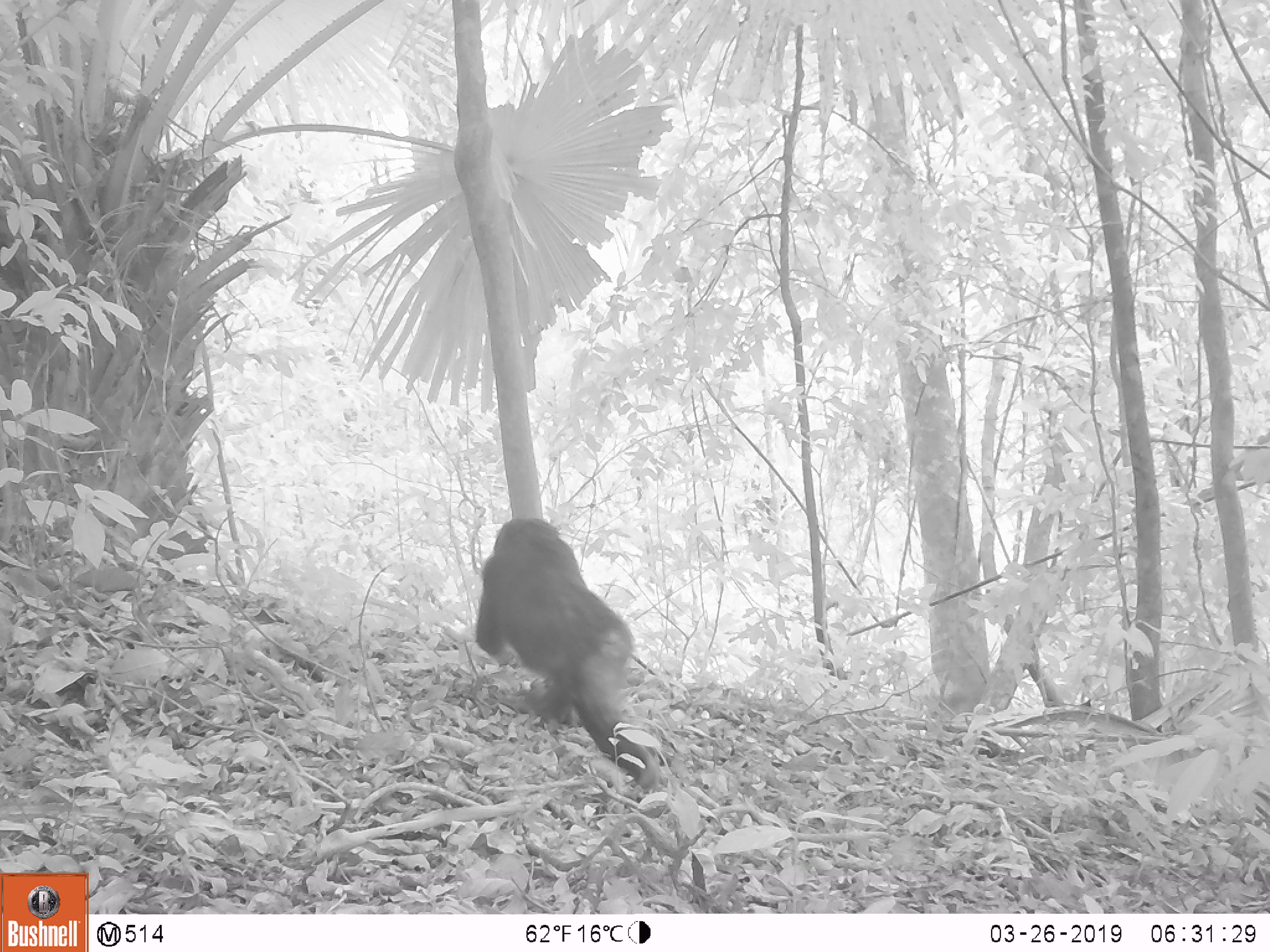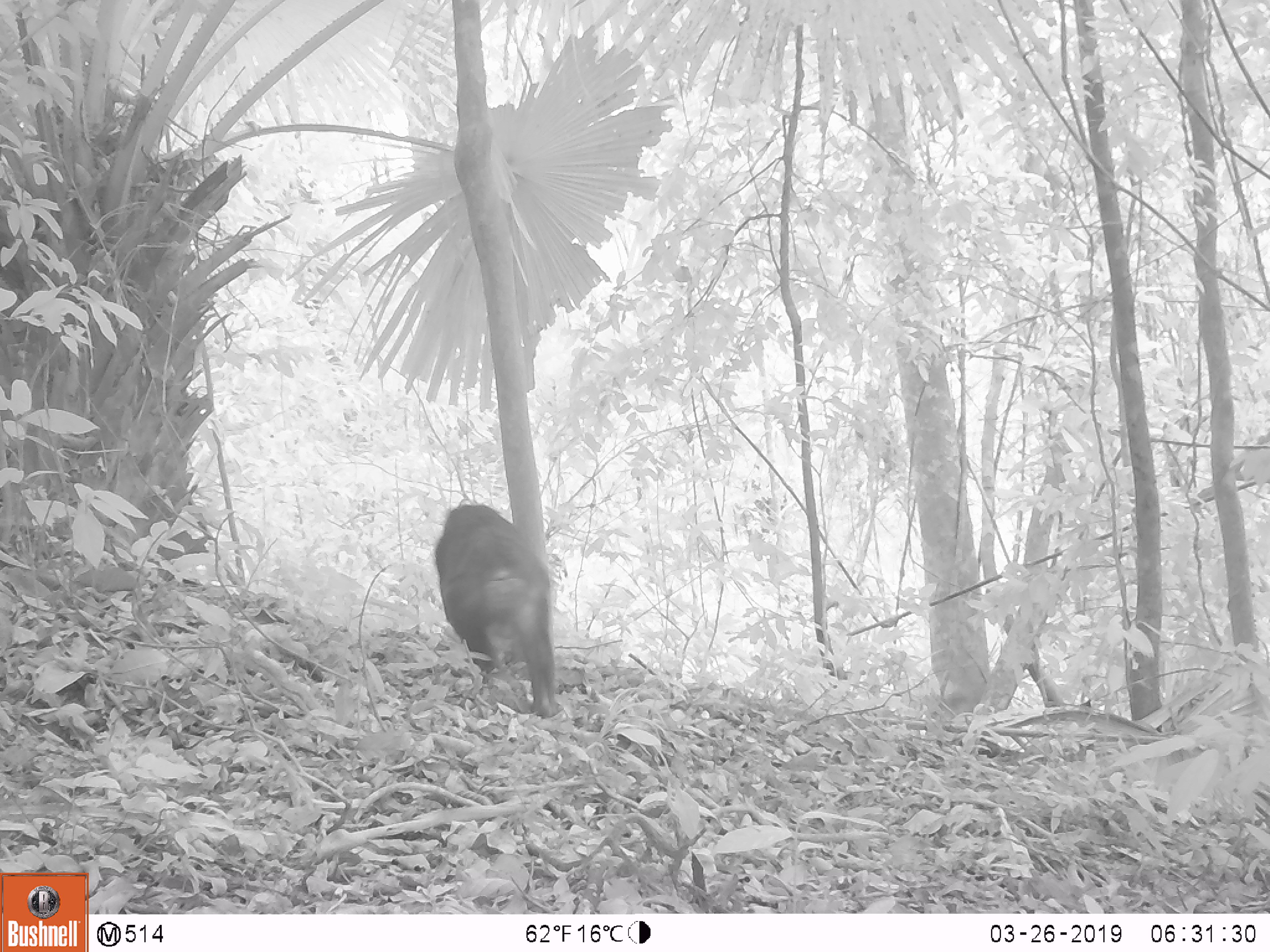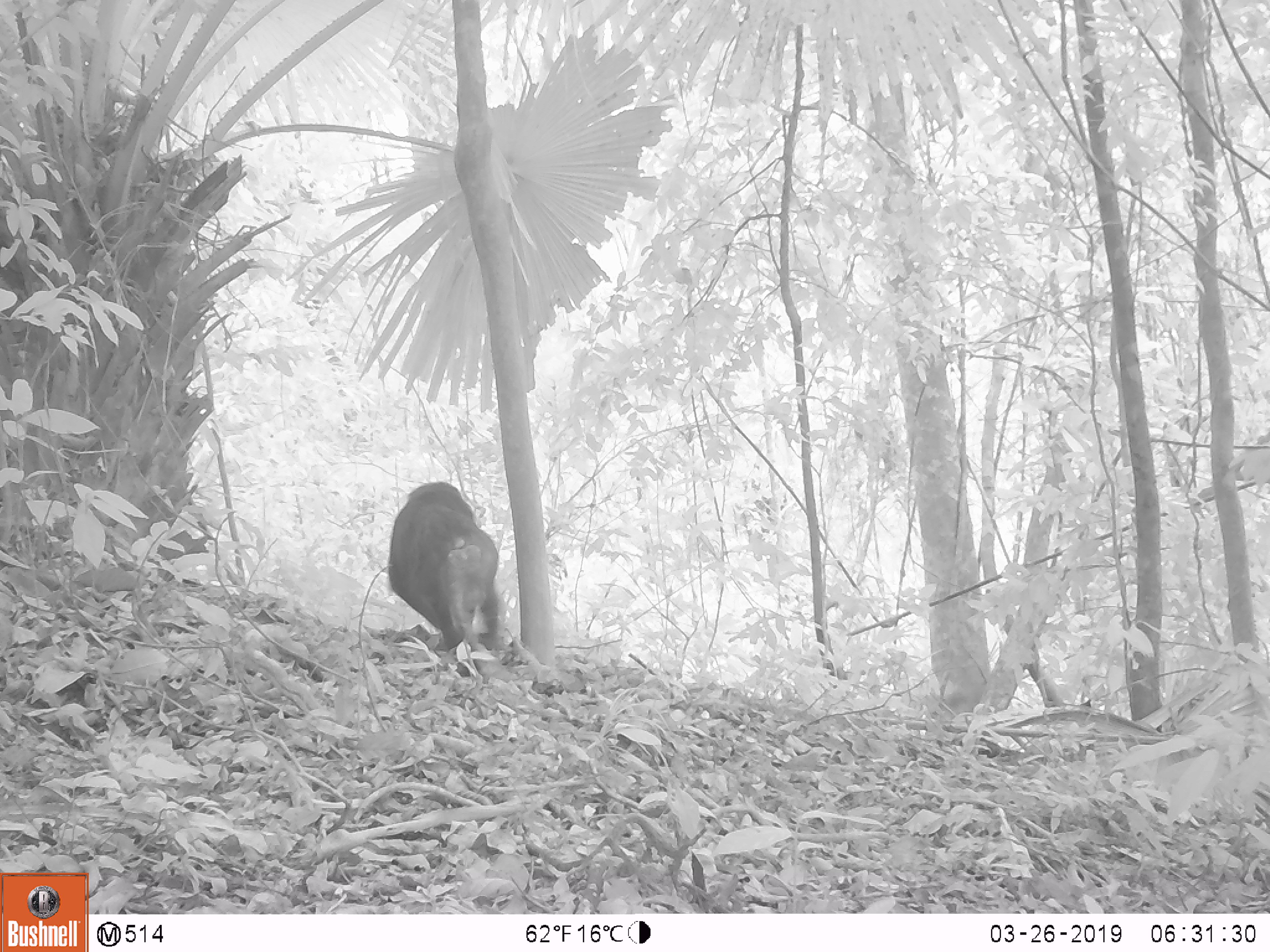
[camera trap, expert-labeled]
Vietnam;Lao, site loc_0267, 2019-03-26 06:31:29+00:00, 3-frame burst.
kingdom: Animalia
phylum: Chordata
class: Mammalia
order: Primates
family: Cercopithecidae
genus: Macaca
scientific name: Macaca arctoides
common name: stump-tailed macaque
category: stump tailed macaque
Stump tailed macaque (stump-tailed macaque) (Macaca arctoides). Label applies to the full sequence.